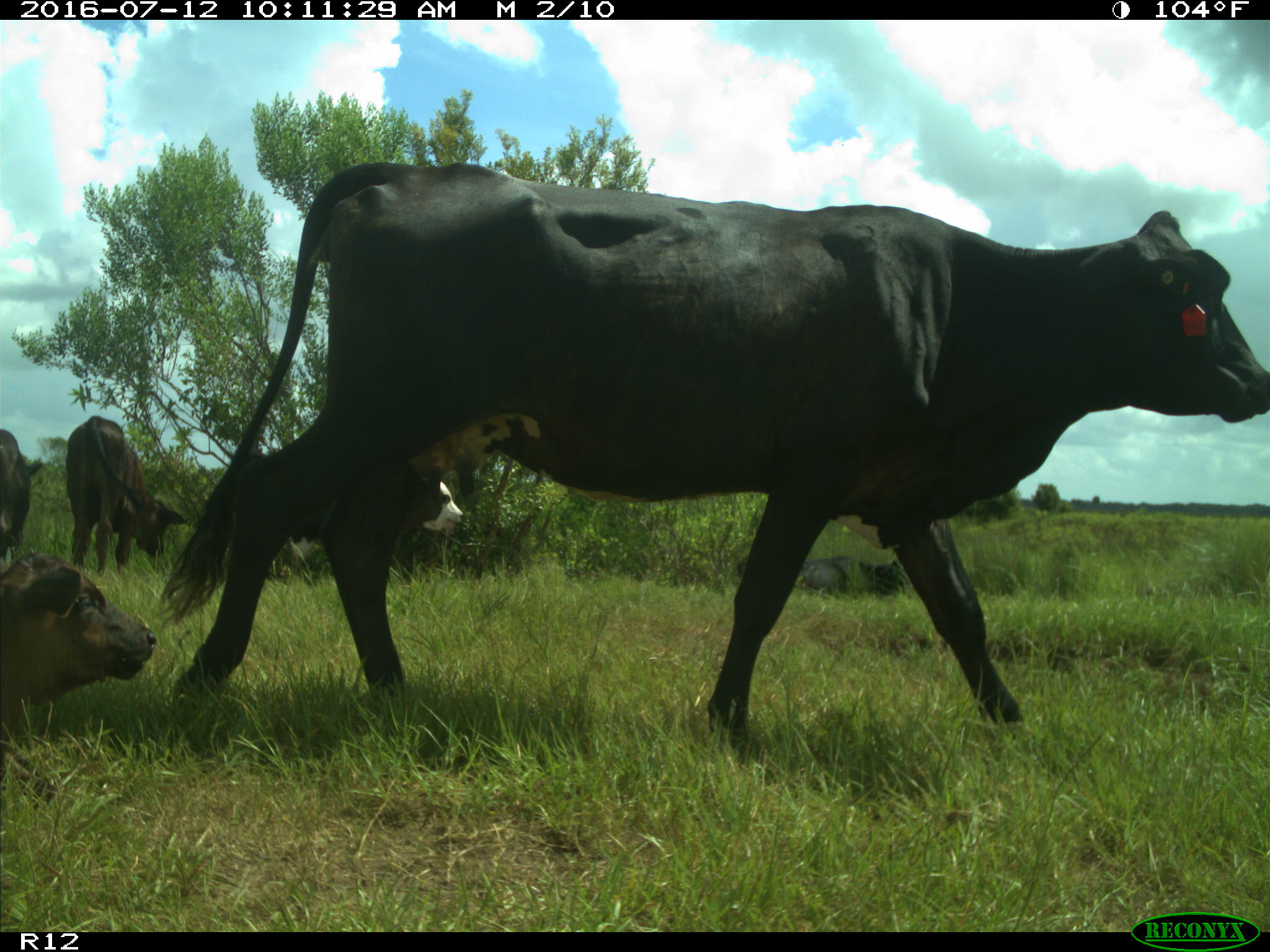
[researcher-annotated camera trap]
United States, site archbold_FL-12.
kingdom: Animalia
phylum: Chordata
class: Mammalia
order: Artiodactyla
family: Bovidae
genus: Bos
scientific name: Bos taurus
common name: domestic cow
Bos taurus (domestic cow).